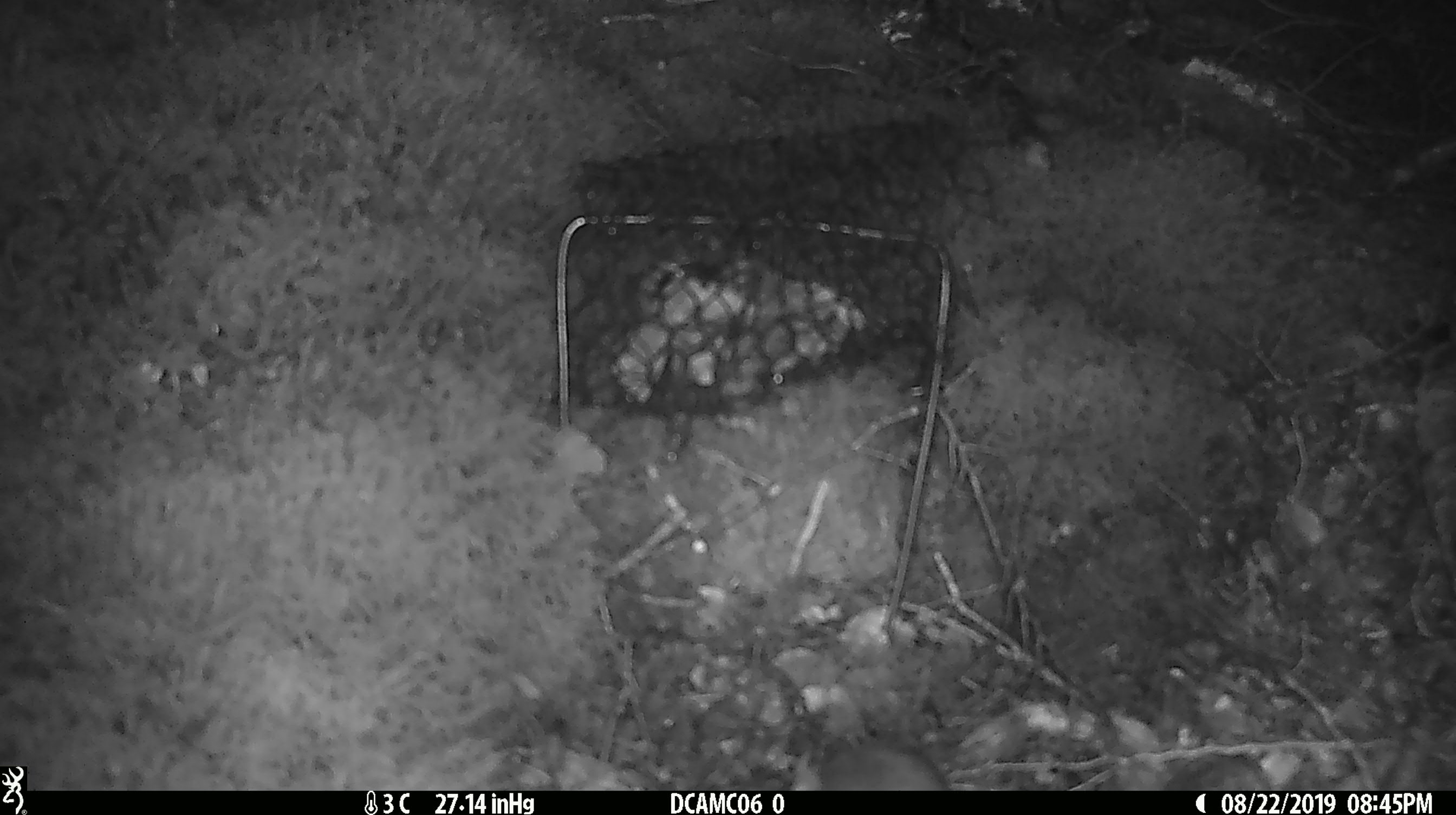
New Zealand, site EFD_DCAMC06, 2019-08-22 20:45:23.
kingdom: Animalia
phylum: Chordata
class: Mammalia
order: Rodentia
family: Muridae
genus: Mus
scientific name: Mus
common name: mouse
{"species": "mouse (Mus)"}